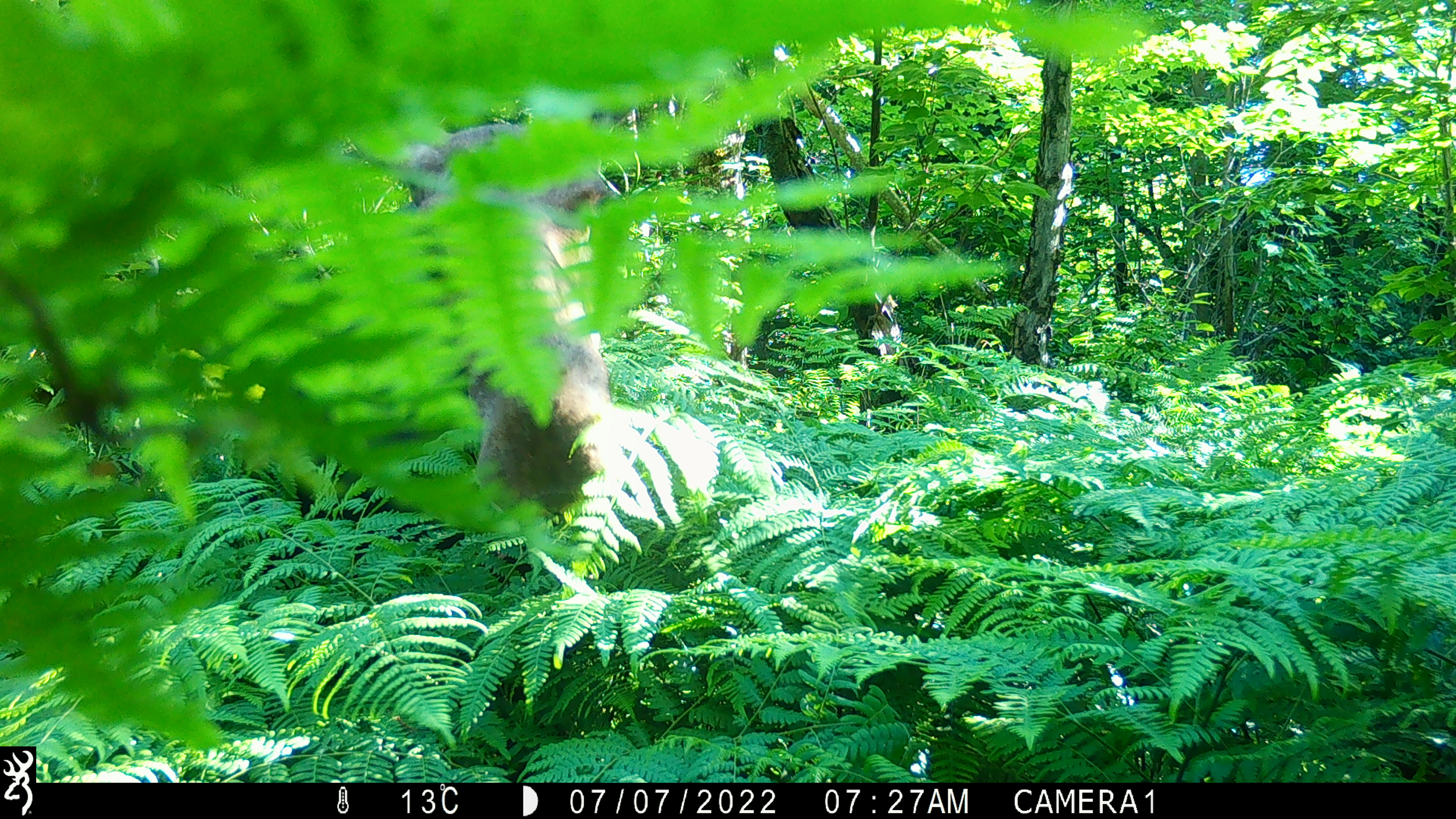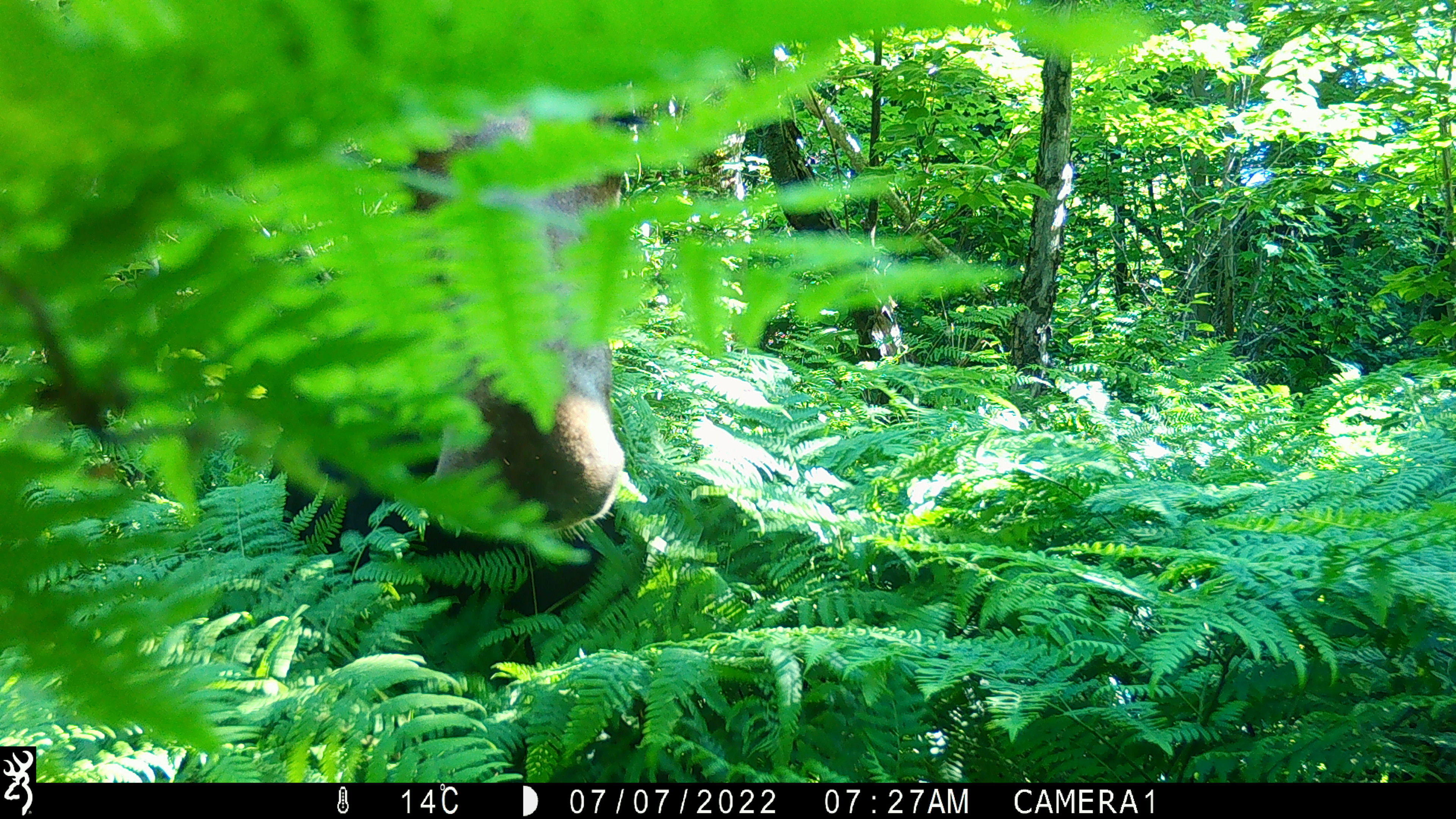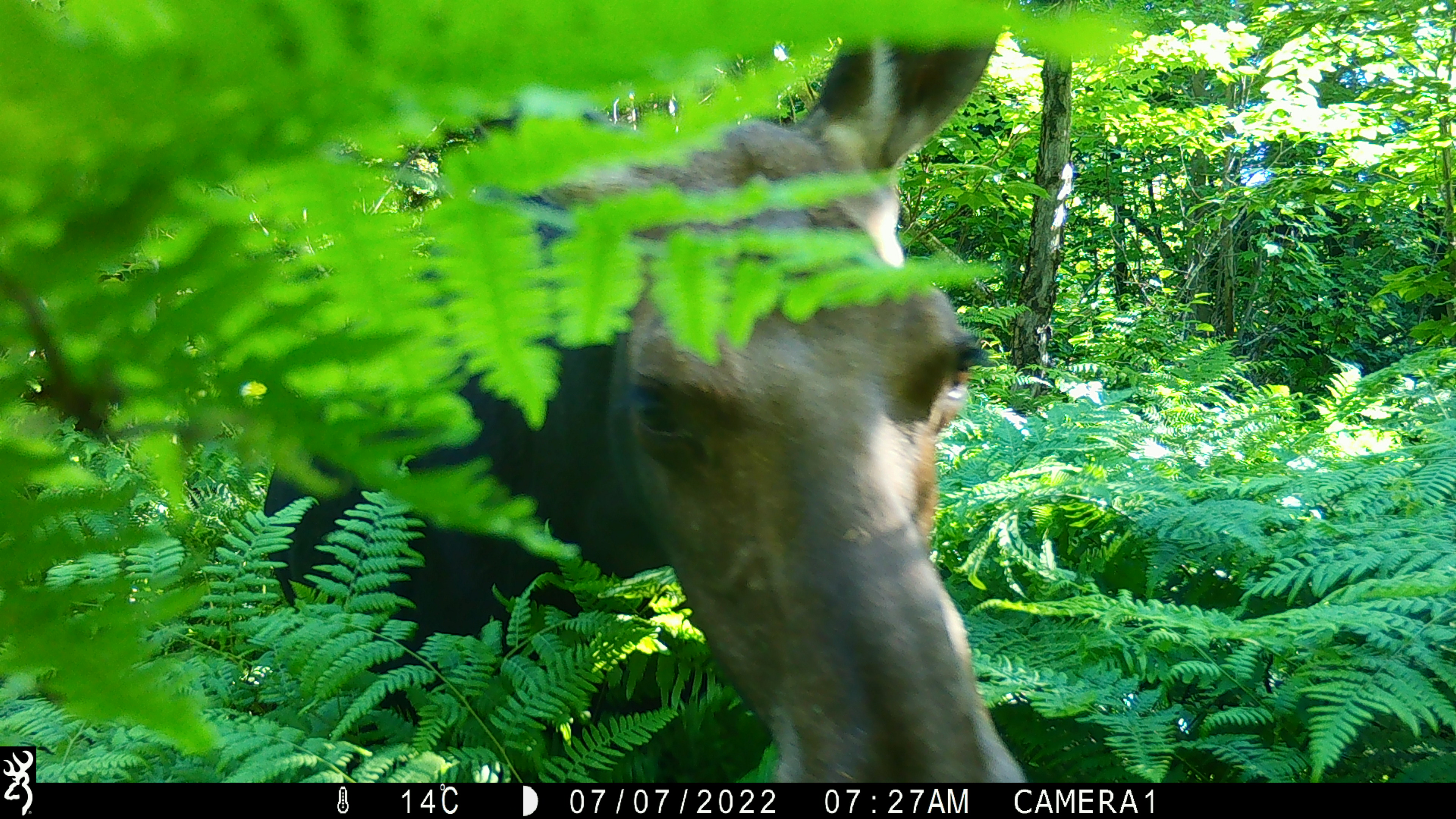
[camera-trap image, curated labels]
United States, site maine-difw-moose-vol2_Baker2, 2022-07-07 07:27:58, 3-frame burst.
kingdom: Animalia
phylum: Chordata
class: Mammalia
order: Artiodactyla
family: Cervidae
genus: Alces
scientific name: Alces alces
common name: moose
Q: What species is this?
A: Moose (Alces alces).